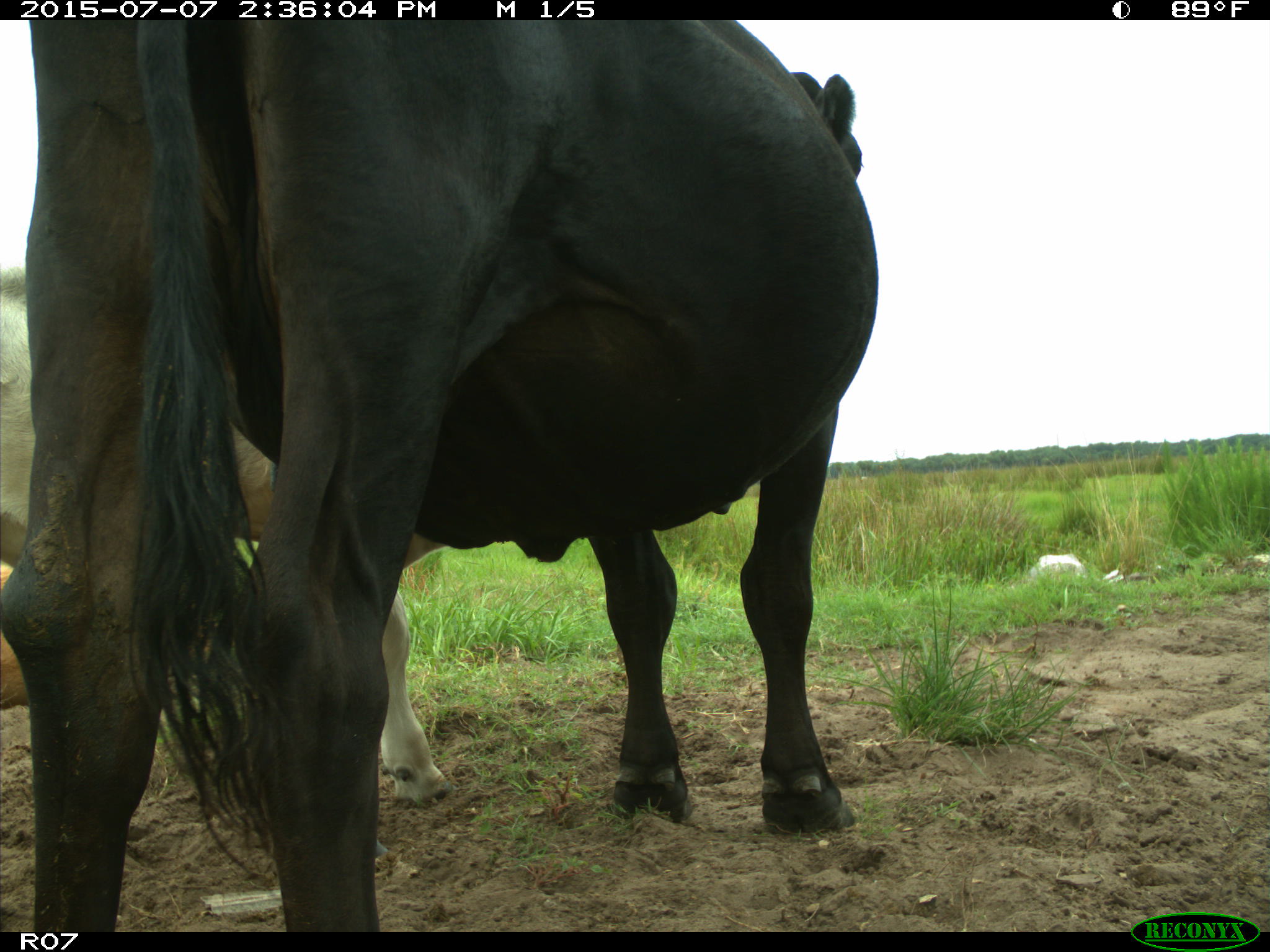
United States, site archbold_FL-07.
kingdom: Animalia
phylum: Chordata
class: Mammalia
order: Artiodactyla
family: Bovidae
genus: Bos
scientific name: Bos taurus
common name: domestic cow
Bos taurus (domestic cow).